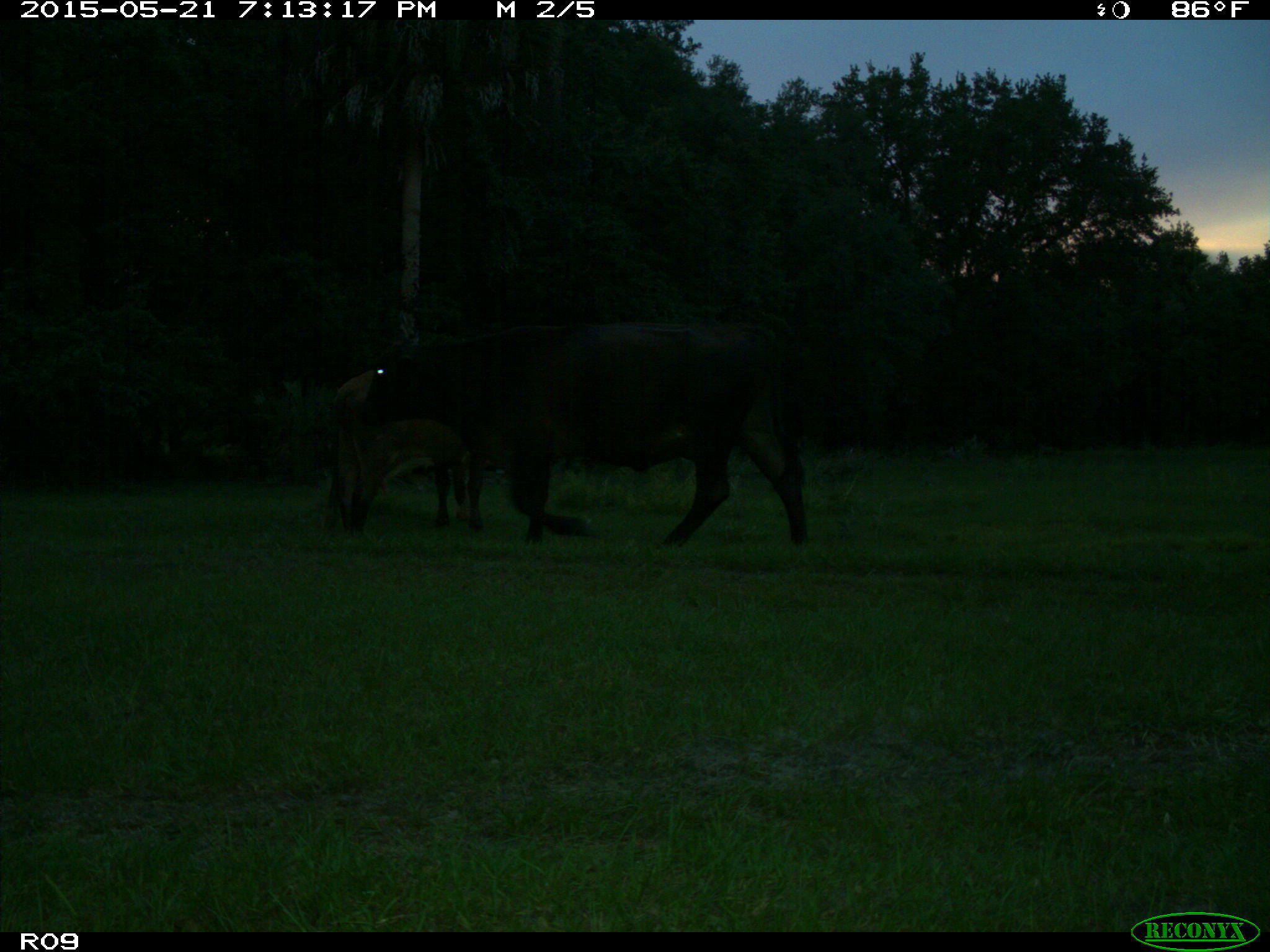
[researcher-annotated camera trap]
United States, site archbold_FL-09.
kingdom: Animalia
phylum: Chordata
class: Mammalia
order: Artiodactyla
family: Bovidae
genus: Bos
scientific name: Bos taurus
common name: domestic cow